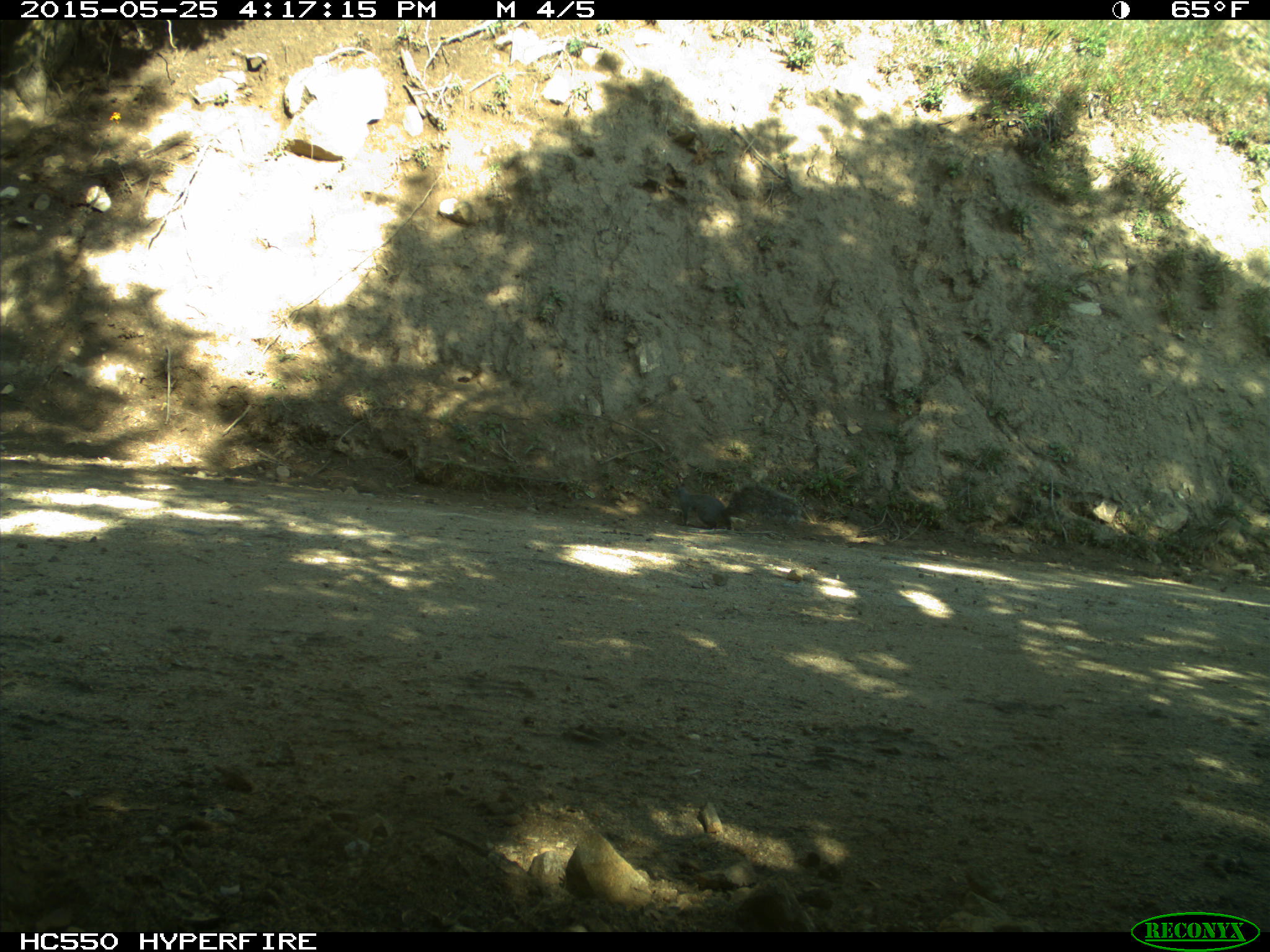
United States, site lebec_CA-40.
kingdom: Animalia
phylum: Chordata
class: Mammalia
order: Rodentia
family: Sciuridae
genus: Sciurus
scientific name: Sciurus carolinensis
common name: eastern gray squirrel